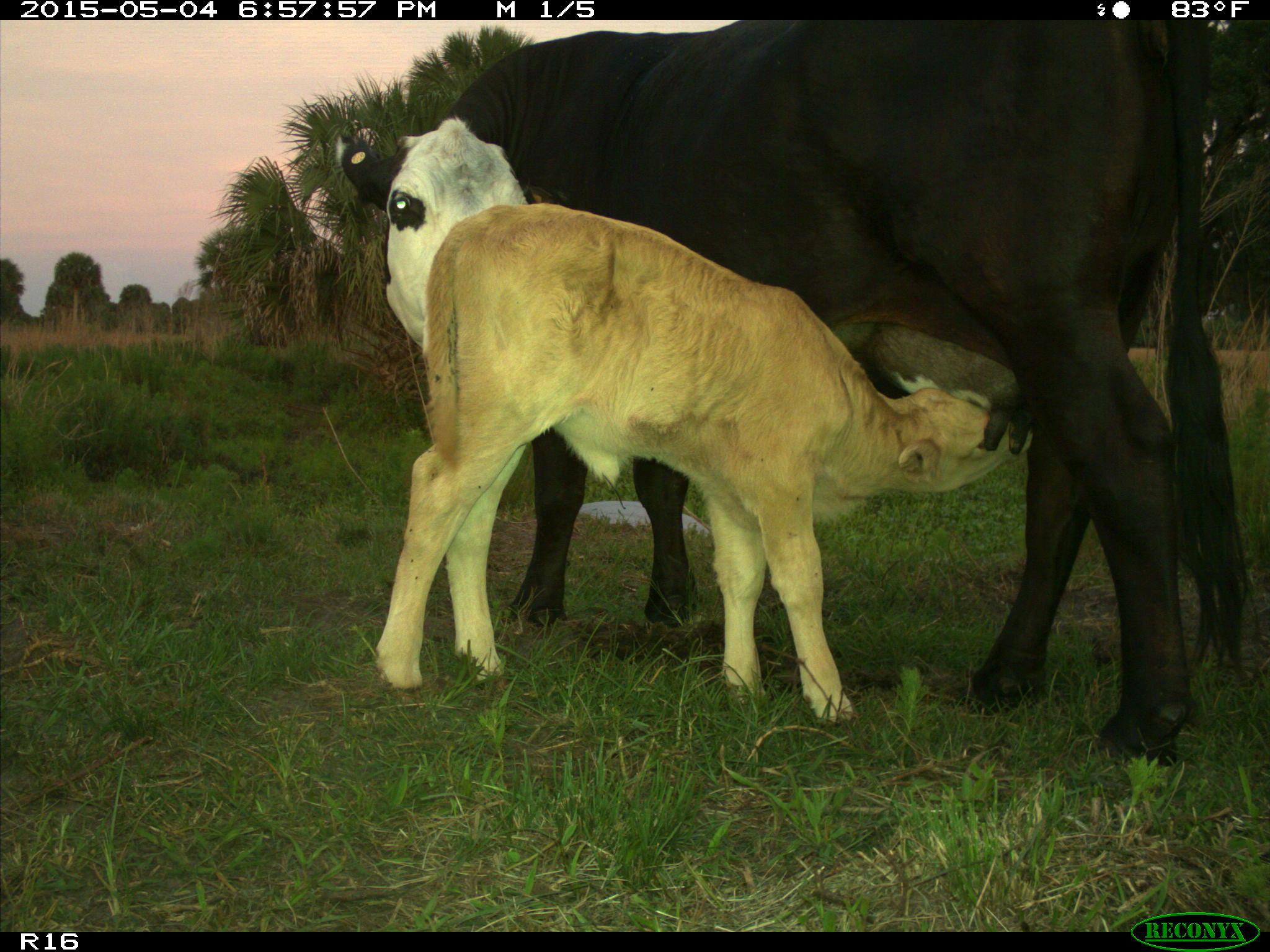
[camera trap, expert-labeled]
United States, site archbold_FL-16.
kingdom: Animalia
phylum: Chordata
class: Mammalia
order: Artiodactyla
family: Bovidae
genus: Bos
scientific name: Bos taurus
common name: domestic cow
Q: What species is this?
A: Bos taurus (domestic cow).